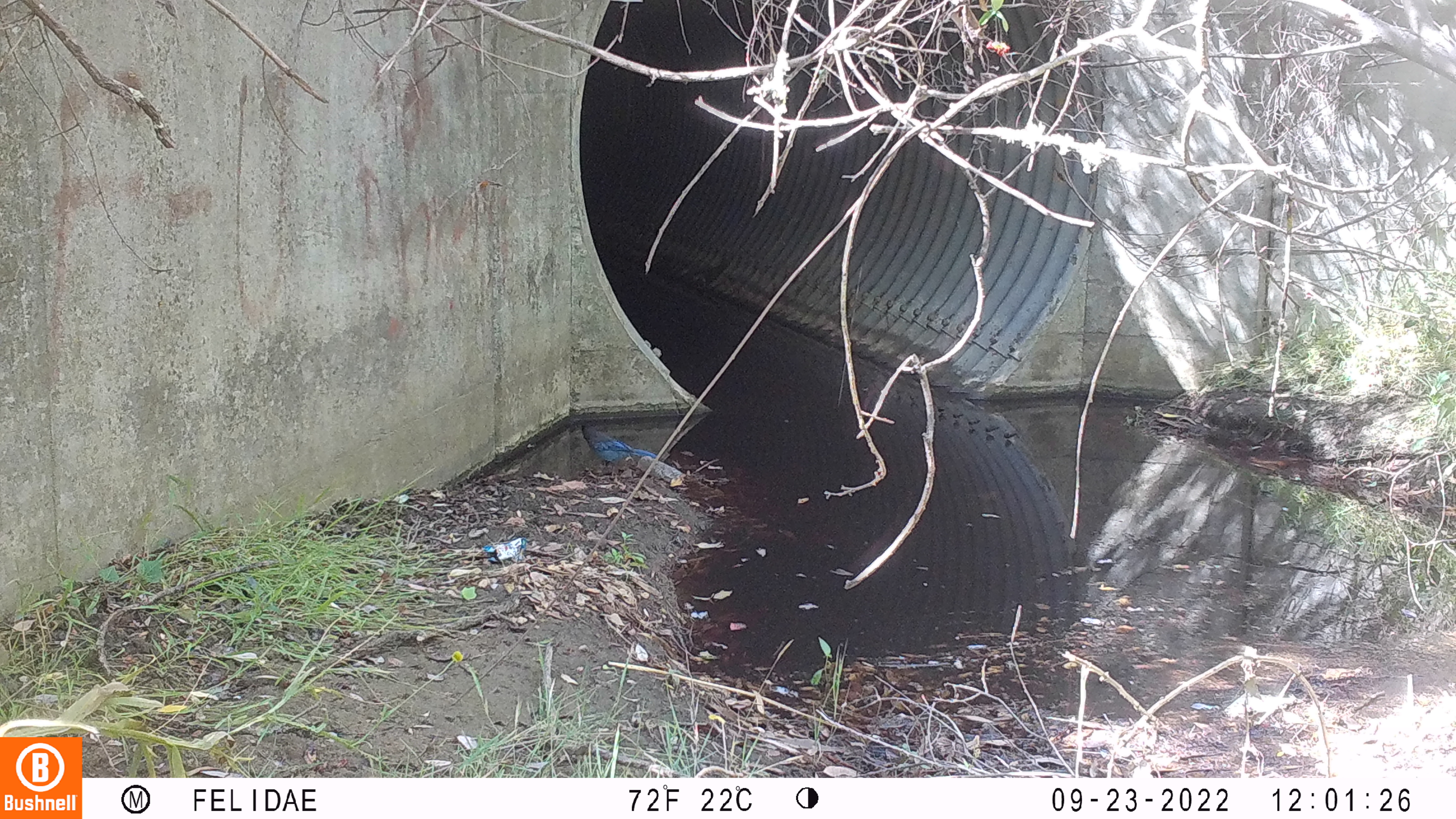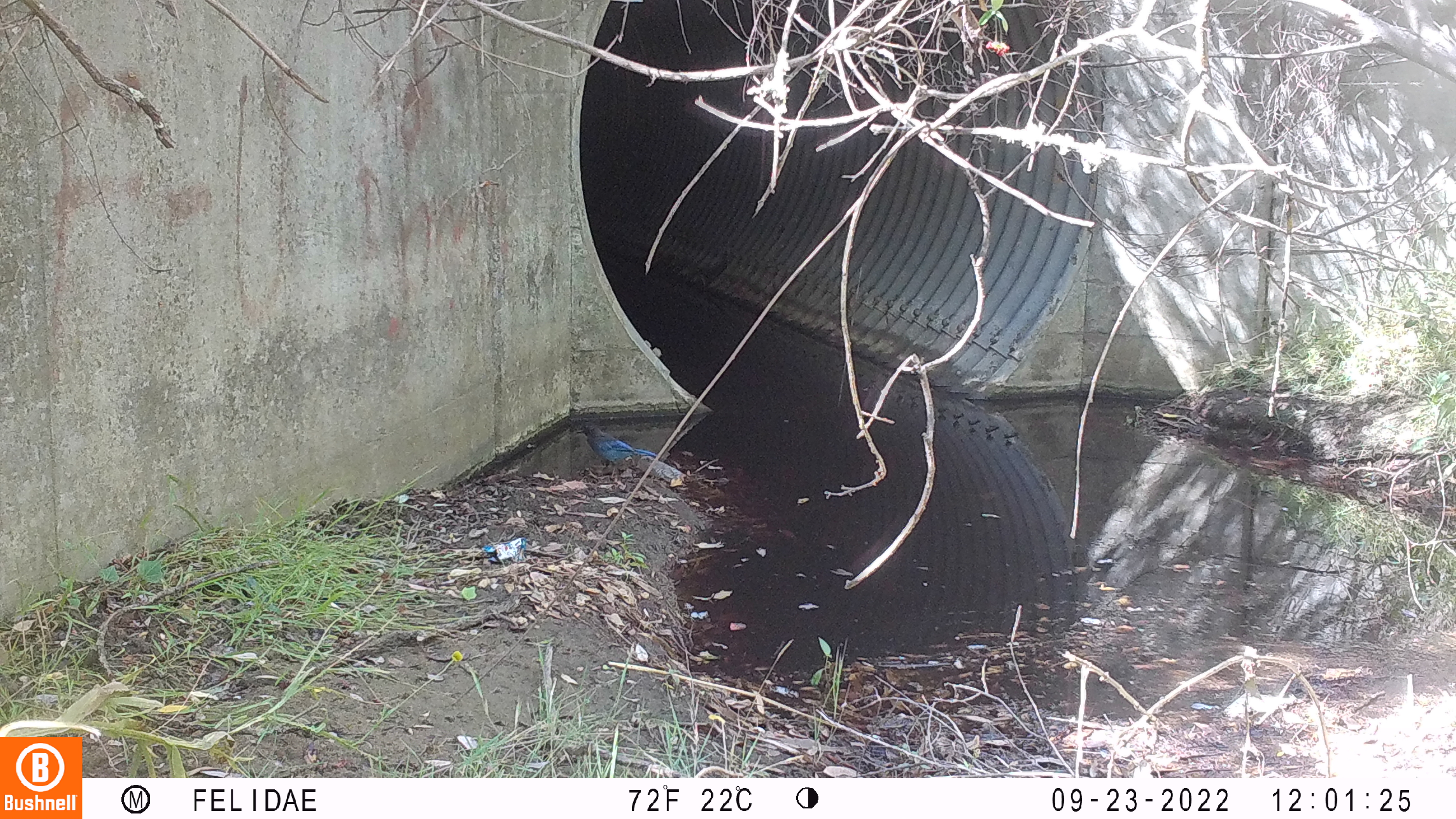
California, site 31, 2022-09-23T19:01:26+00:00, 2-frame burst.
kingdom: Animalia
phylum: Chordata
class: Aves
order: Passeriformes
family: Corvidae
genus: Cyanocitta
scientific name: Cyanocitta stelleri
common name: steller's jay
Steller's jay (Cyanocitta stelleri).